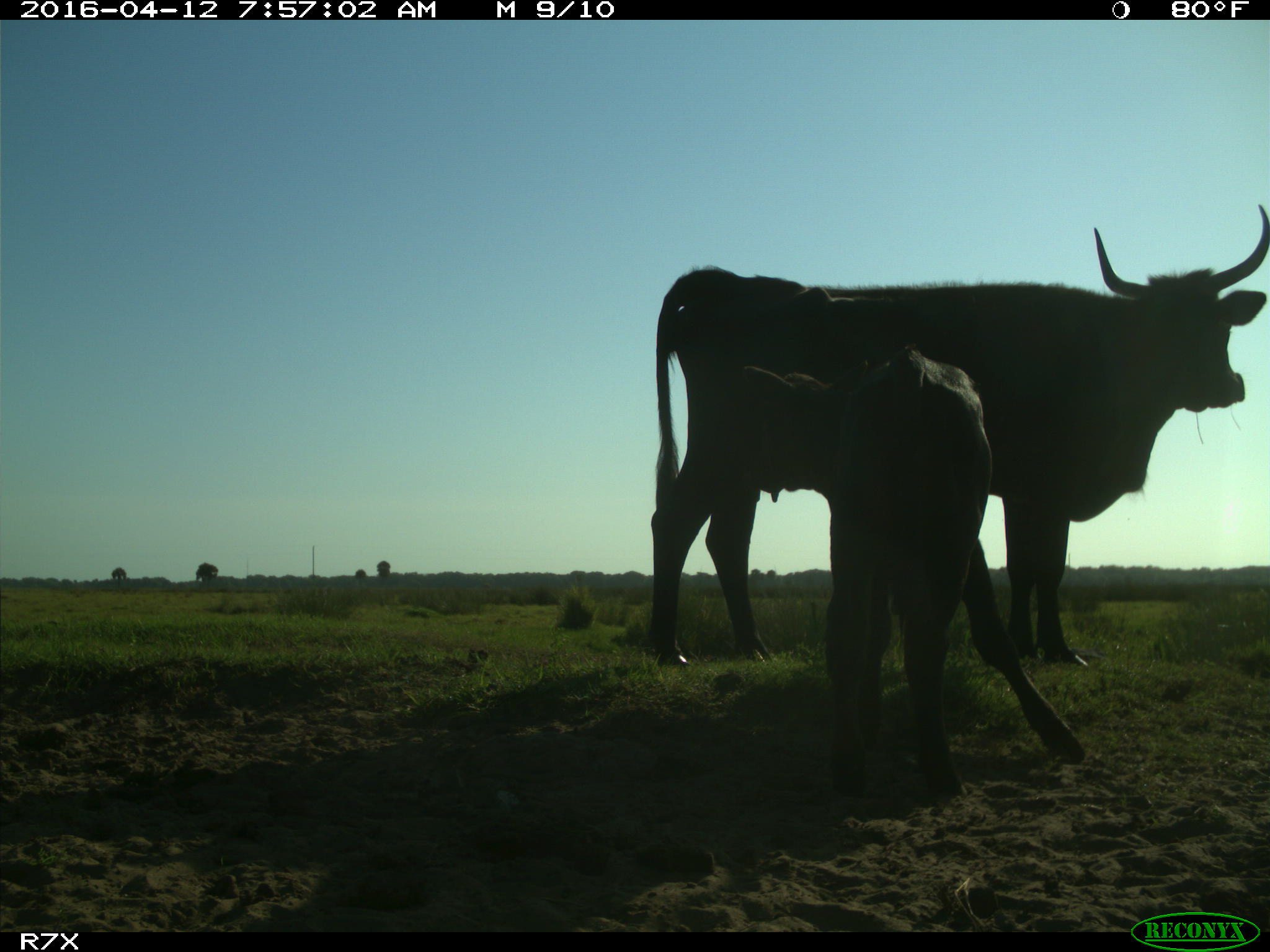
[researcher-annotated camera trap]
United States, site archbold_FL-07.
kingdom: Animalia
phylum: Chordata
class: Mammalia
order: Artiodactyla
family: Bovidae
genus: Bos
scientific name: Bos taurus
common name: domestic cow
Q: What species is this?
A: Bos taurus (domestic cow).